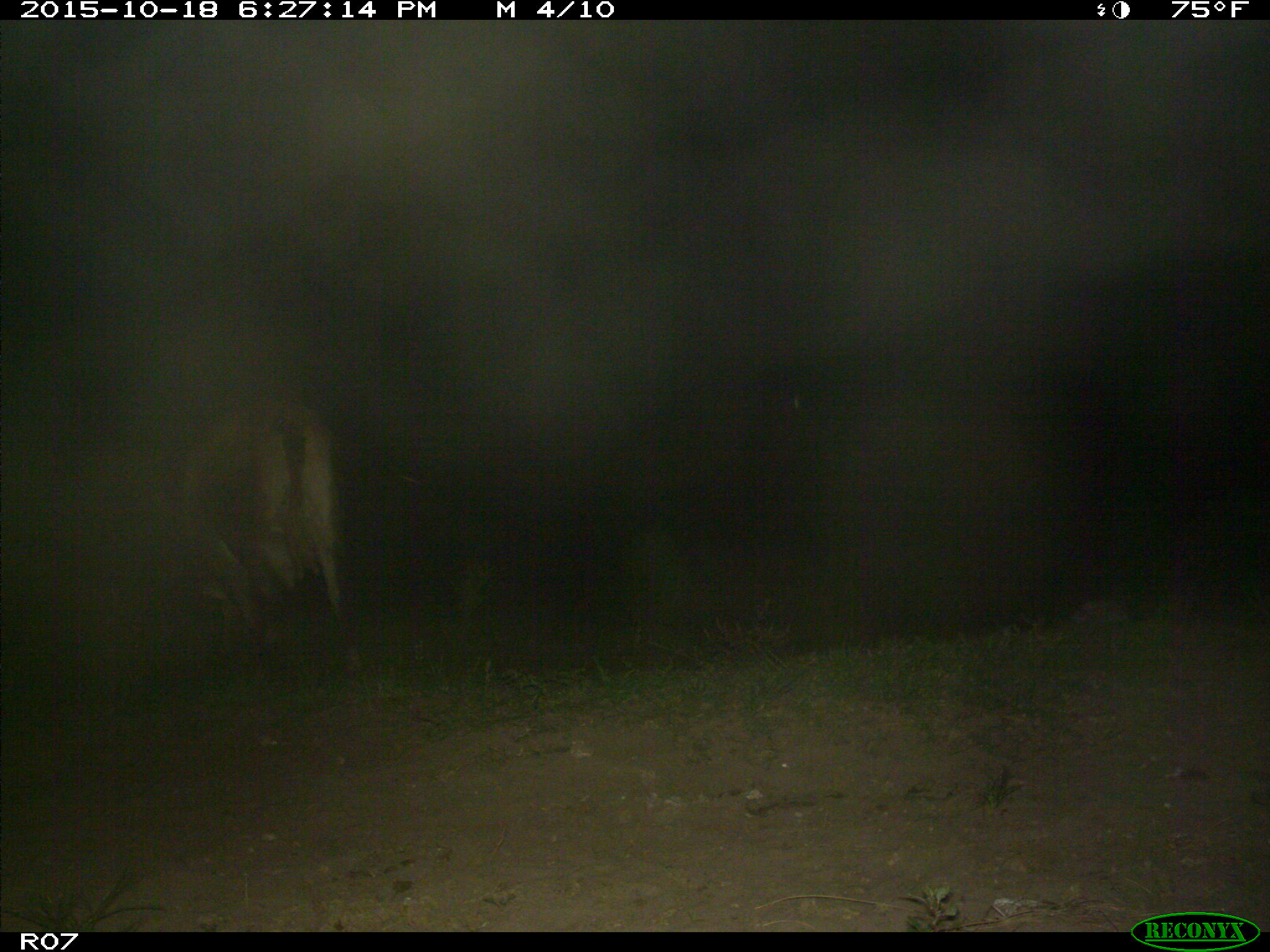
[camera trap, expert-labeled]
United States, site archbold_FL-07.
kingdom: Animalia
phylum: Chordata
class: Mammalia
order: Artiodactyla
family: Bovidae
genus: Bos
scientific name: Bos taurus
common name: domestic cow